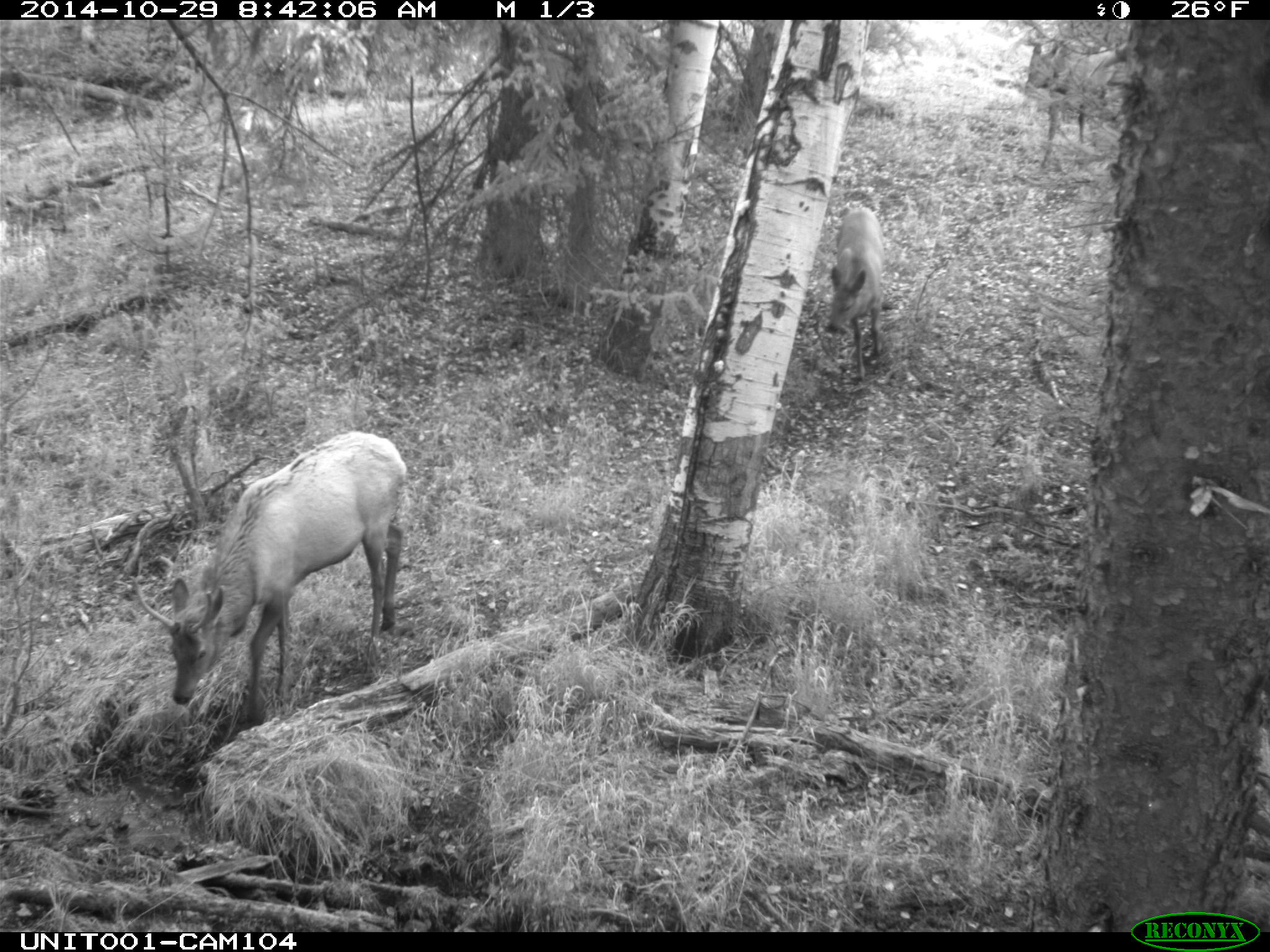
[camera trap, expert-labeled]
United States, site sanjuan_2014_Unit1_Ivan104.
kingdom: Animalia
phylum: Chordata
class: Mammalia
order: Artiodactyla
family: Cervidae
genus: Cervus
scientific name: Cervus elaphus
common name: red deer